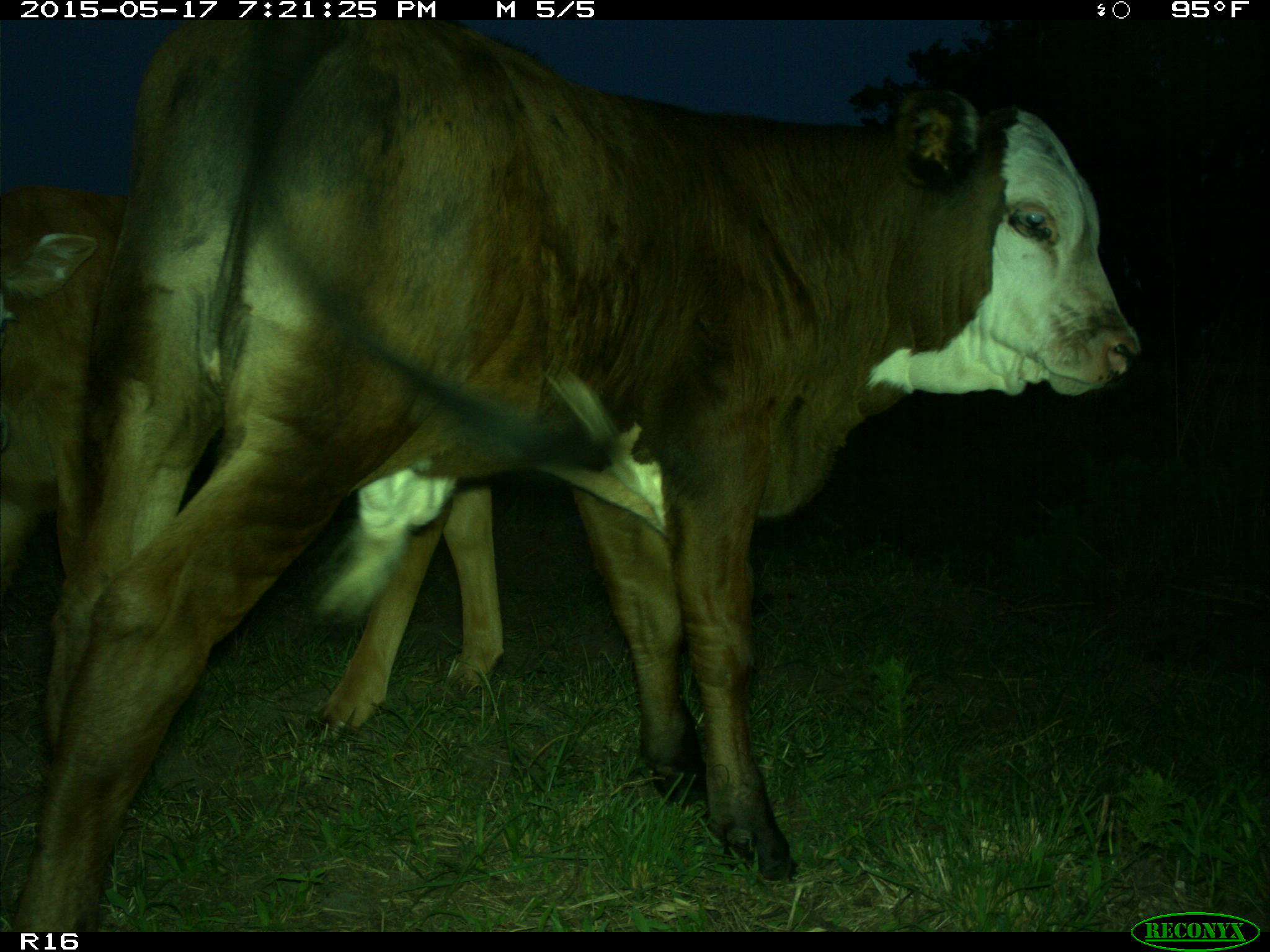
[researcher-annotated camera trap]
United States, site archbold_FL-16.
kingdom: Animalia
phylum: Chordata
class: Mammalia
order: Artiodactyla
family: Bovidae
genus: Bos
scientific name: Bos taurus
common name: domestic cow